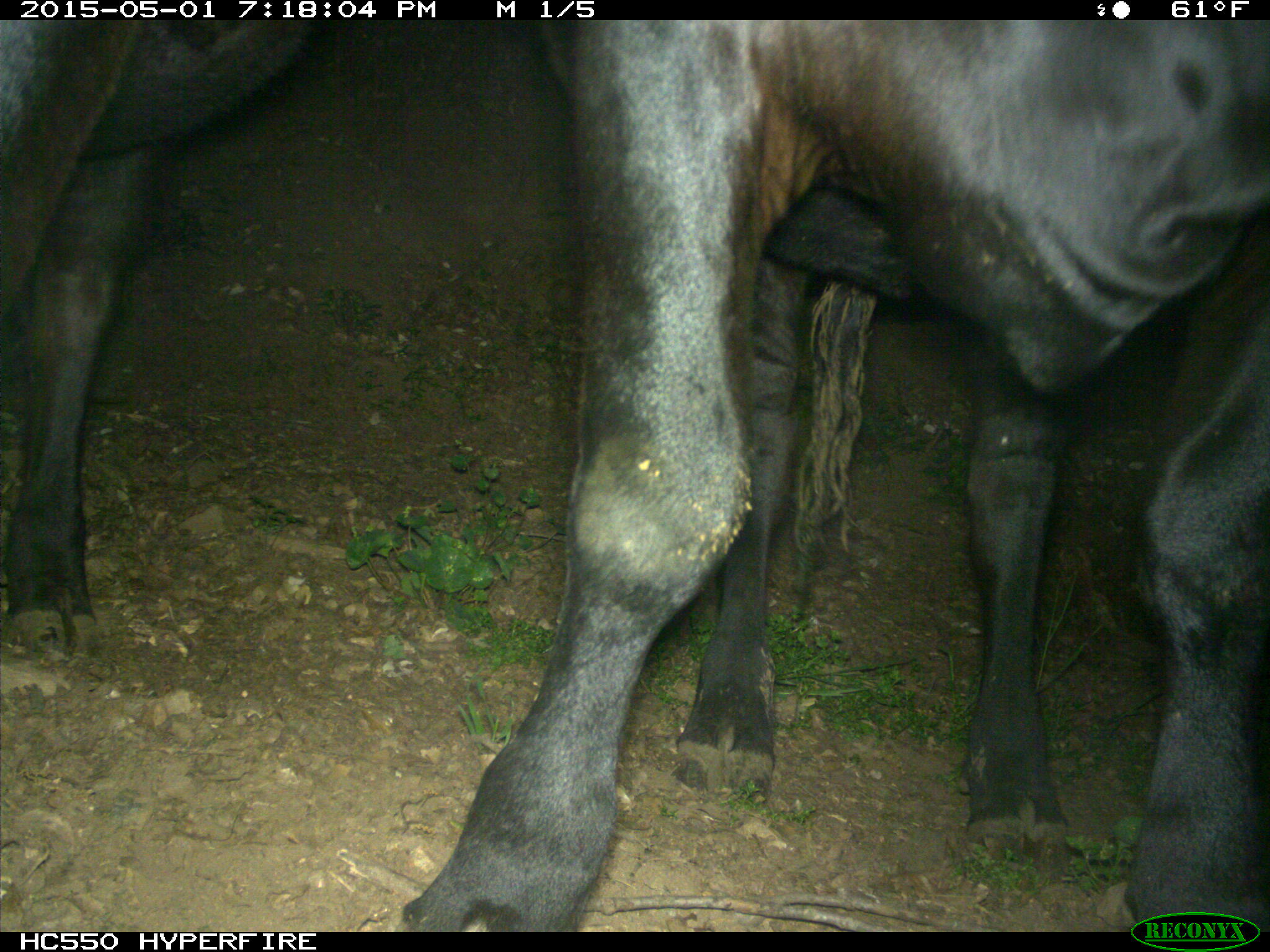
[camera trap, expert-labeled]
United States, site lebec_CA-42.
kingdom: Animalia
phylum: Chordata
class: Mammalia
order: Artiodactyla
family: Bovidae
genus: Bos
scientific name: Bos taurus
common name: domestic cow